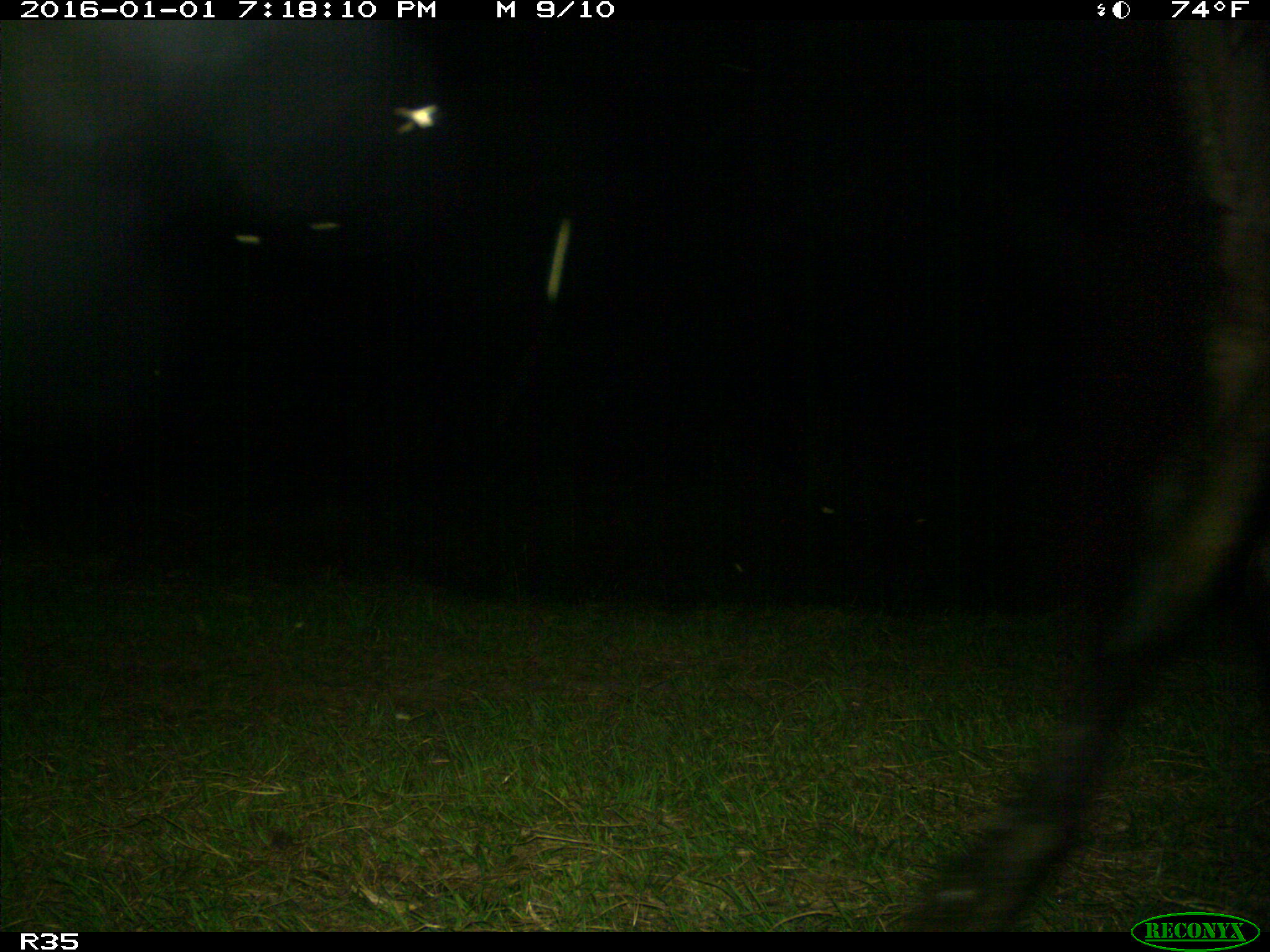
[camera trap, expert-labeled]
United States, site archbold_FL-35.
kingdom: Animalia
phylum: Chordata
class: Mammalia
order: Artiodactyla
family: Bovidae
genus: Bos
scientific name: Bos taurus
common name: domestic cow